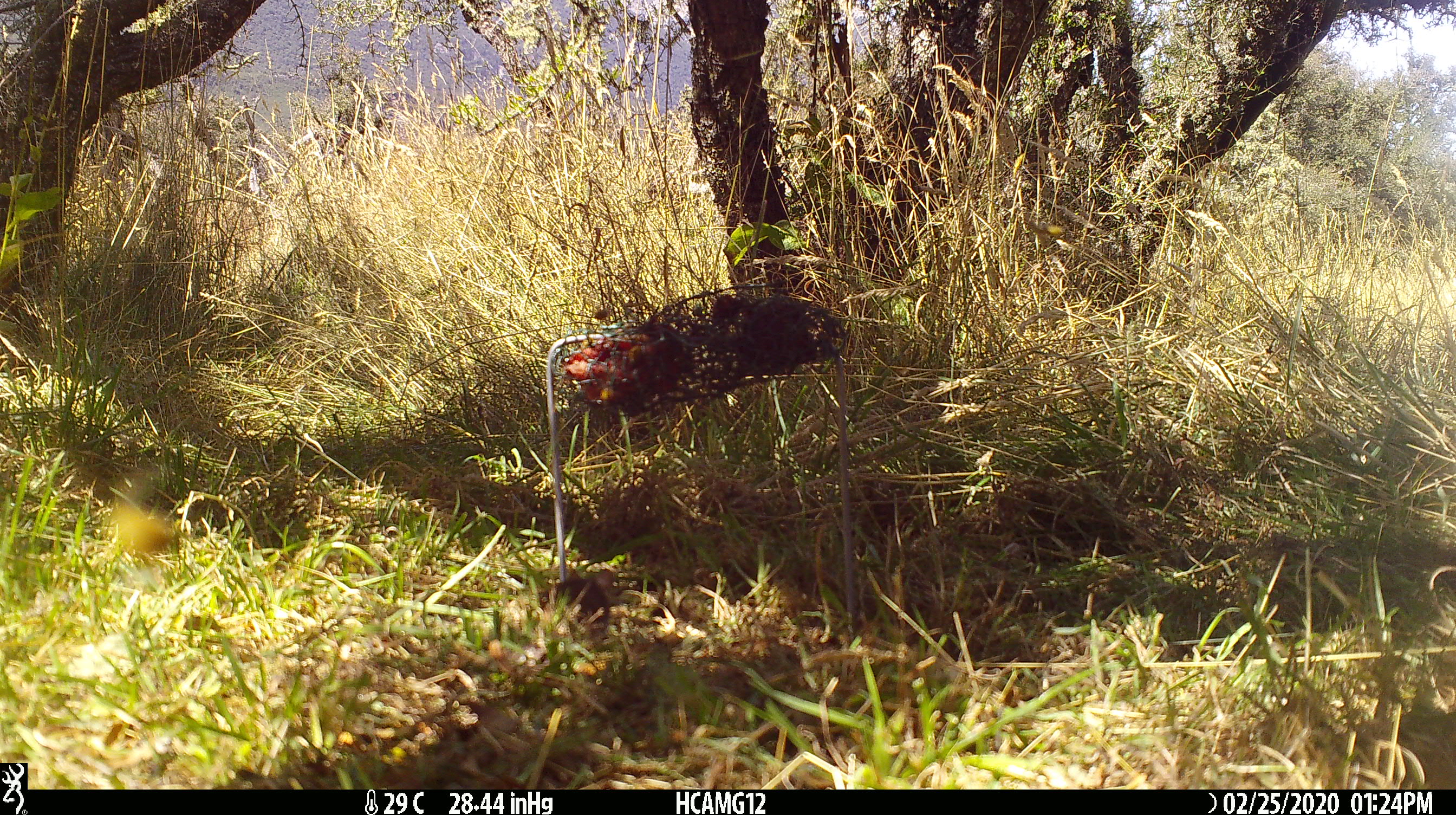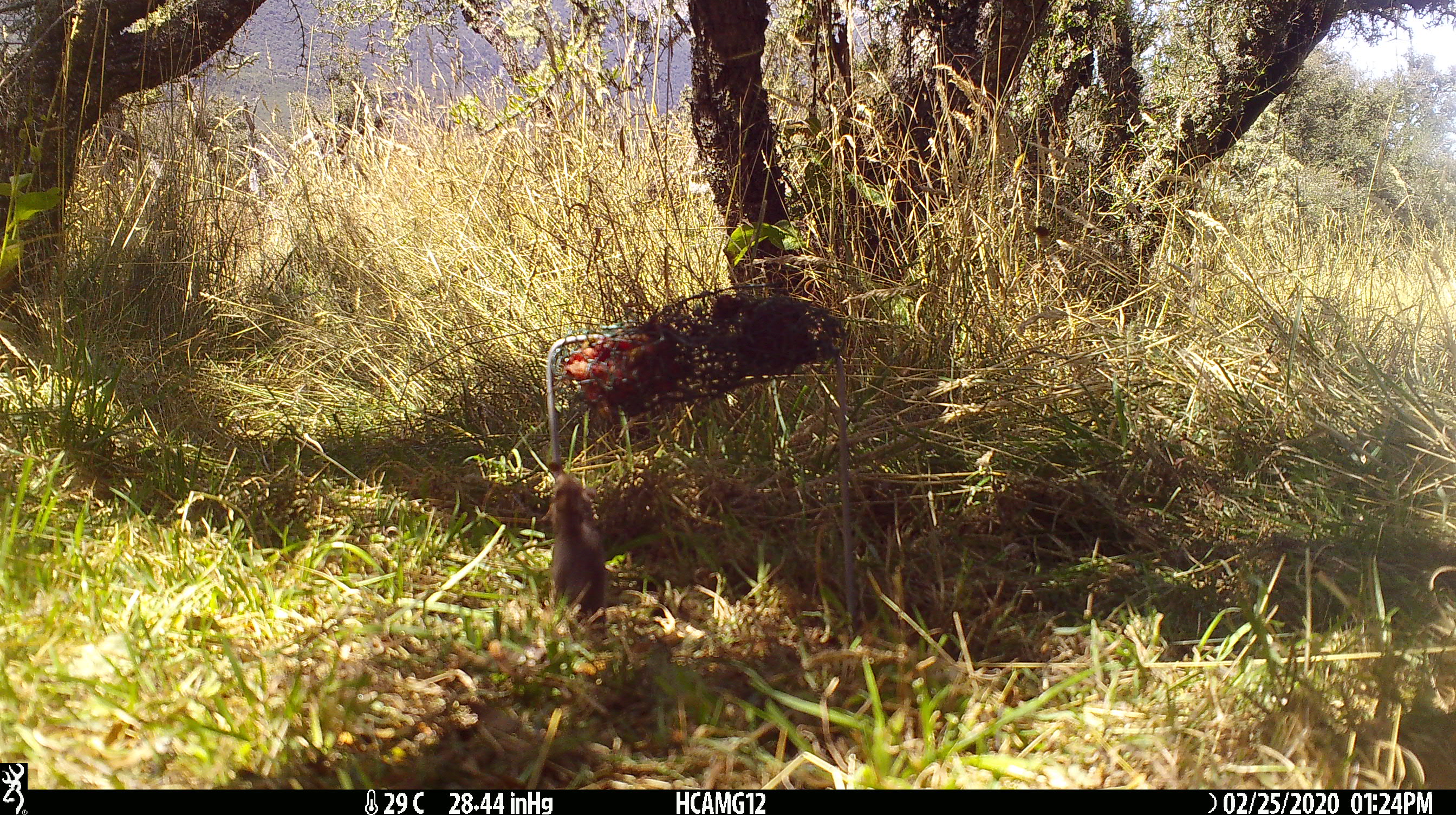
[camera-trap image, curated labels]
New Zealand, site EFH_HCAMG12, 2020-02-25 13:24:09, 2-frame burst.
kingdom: Animalia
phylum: Chordata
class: Mammalia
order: Rodentia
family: Muridae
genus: Mus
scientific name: Mus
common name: mouse